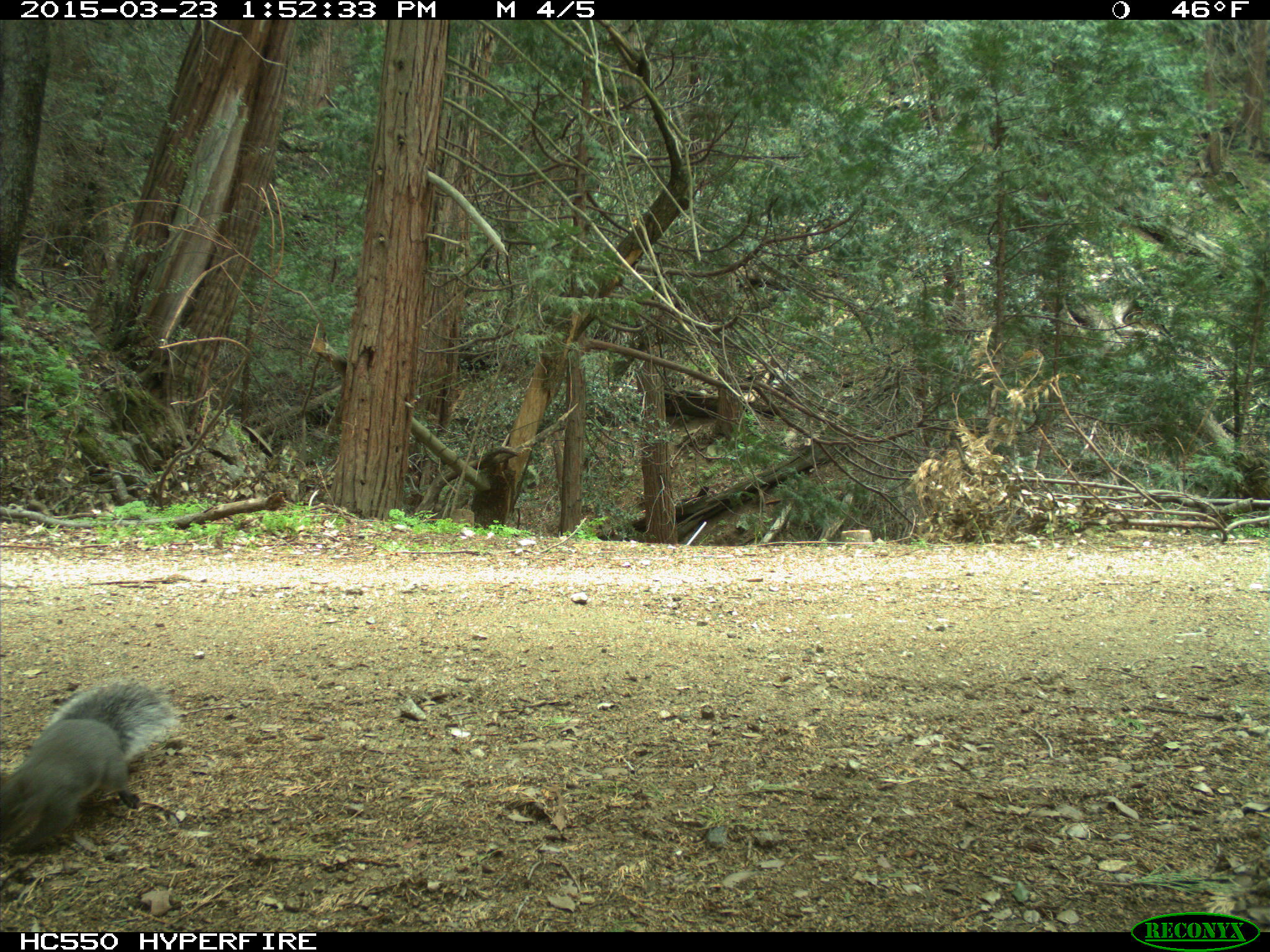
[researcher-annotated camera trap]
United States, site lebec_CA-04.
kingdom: Animalia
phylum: Chordata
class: Mammalia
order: Rodentia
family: Sciuridae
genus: Sciurus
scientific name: Sciurus carolinensis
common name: eastern gray squirrel